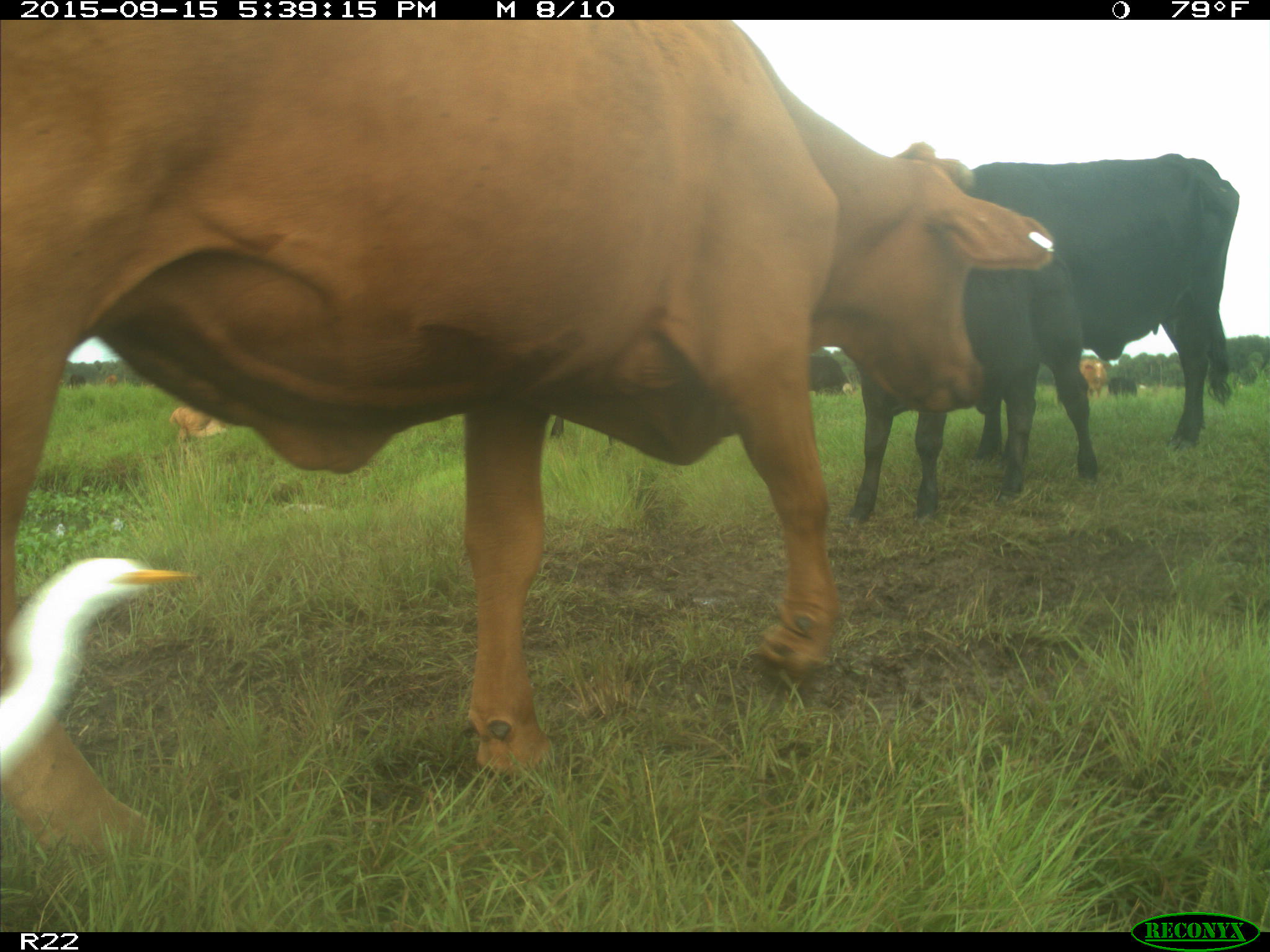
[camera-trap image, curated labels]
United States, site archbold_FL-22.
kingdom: Animalia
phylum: Chordata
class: Mammalia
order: Artiodactyla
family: Bovidae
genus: Bos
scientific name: Bos taurus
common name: domestic cow